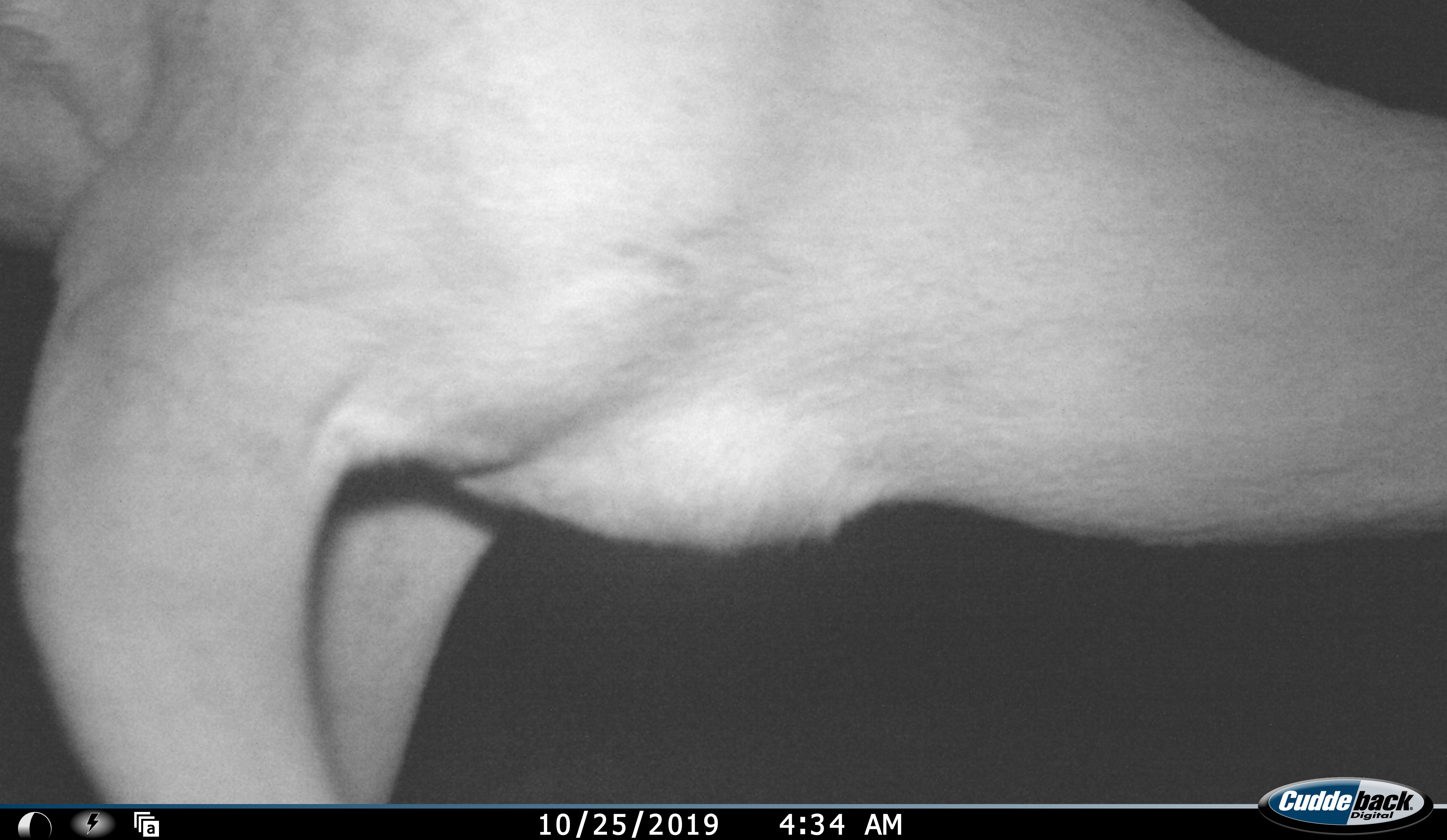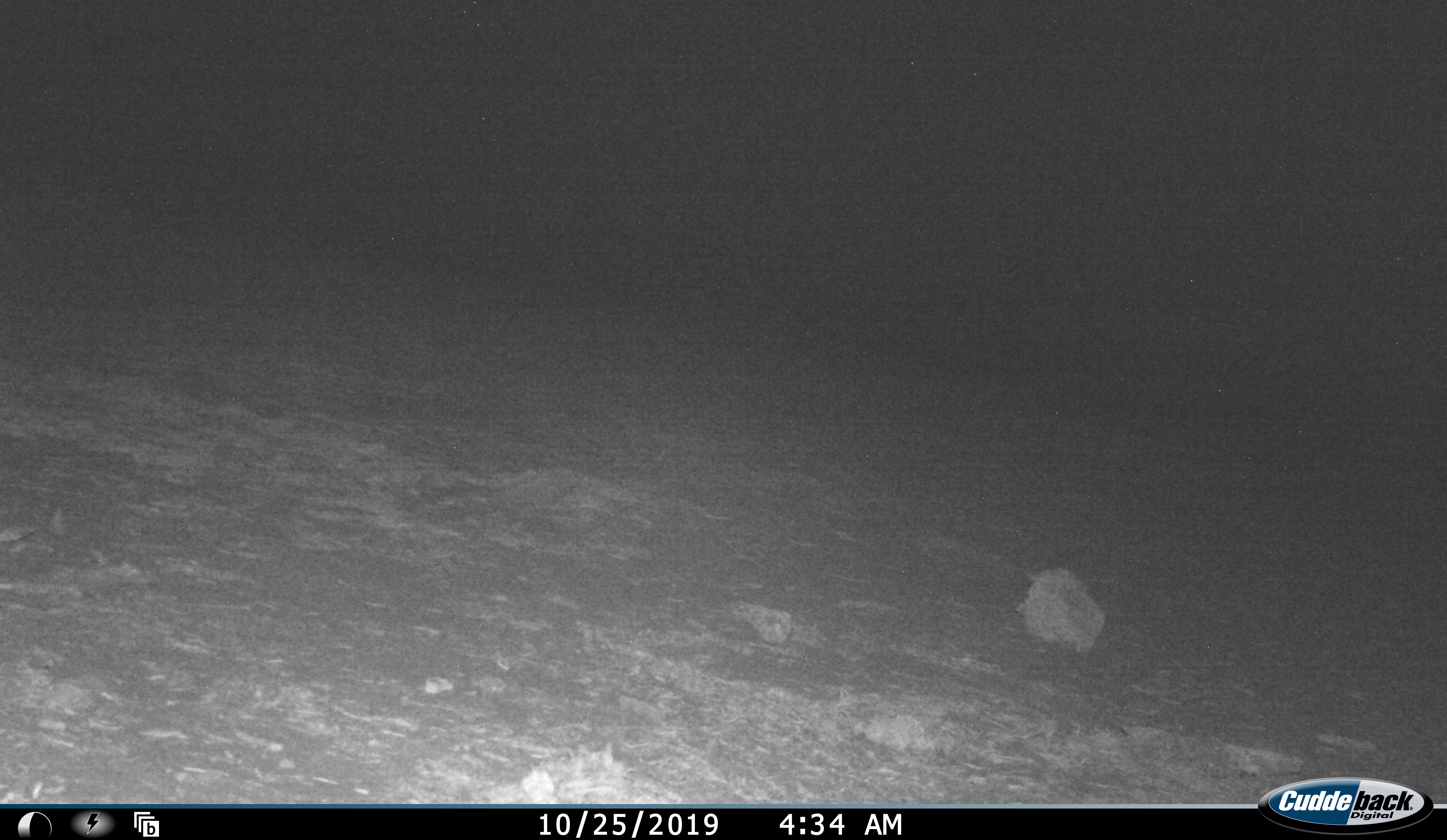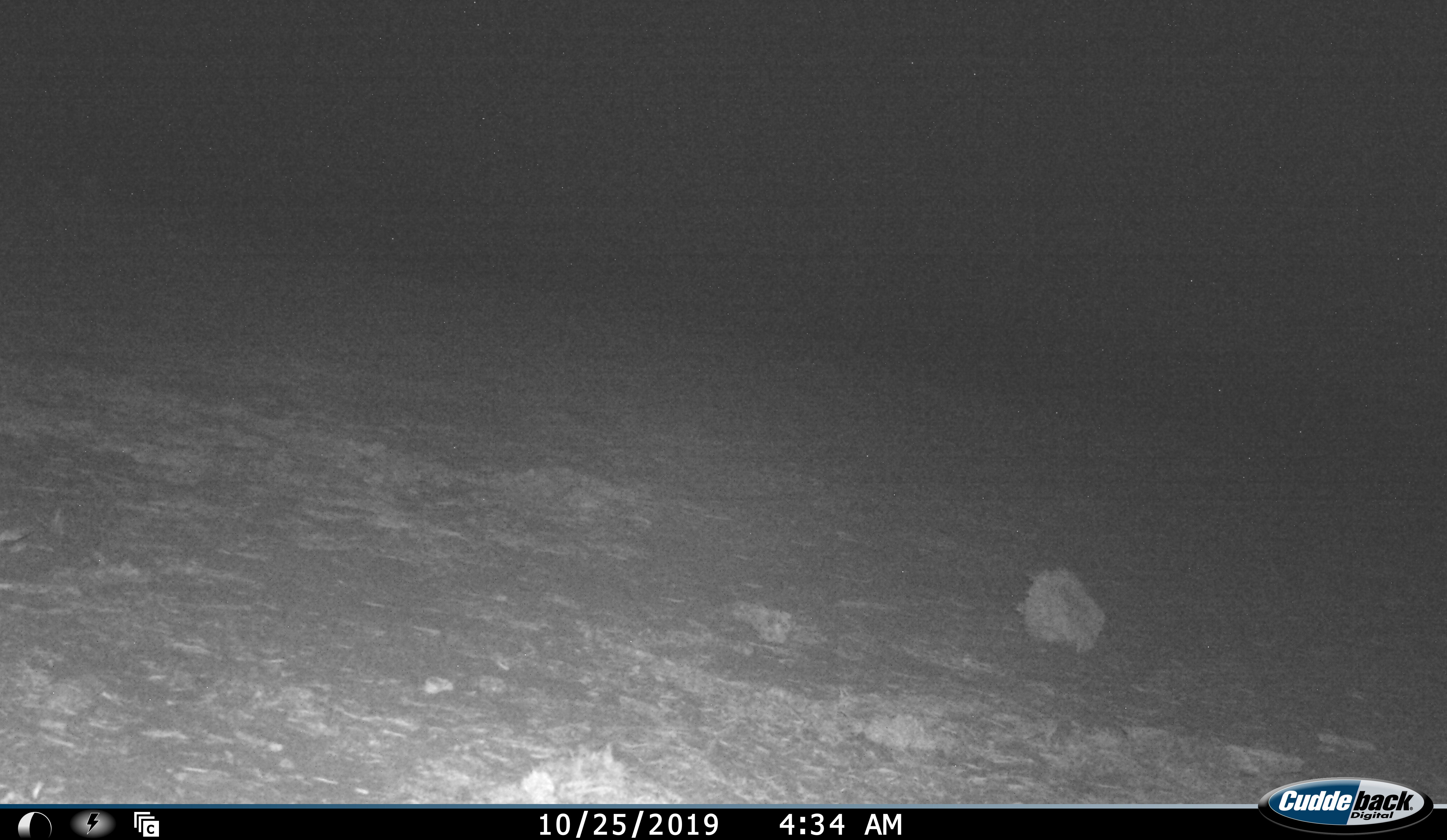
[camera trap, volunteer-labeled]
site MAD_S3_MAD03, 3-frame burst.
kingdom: Animalia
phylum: Chordata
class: Mammalia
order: Artiodactyla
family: Bovidae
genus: Aepyceros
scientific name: Aepyceros melampus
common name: impala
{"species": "impala (Aepyceros melampus)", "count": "1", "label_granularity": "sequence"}